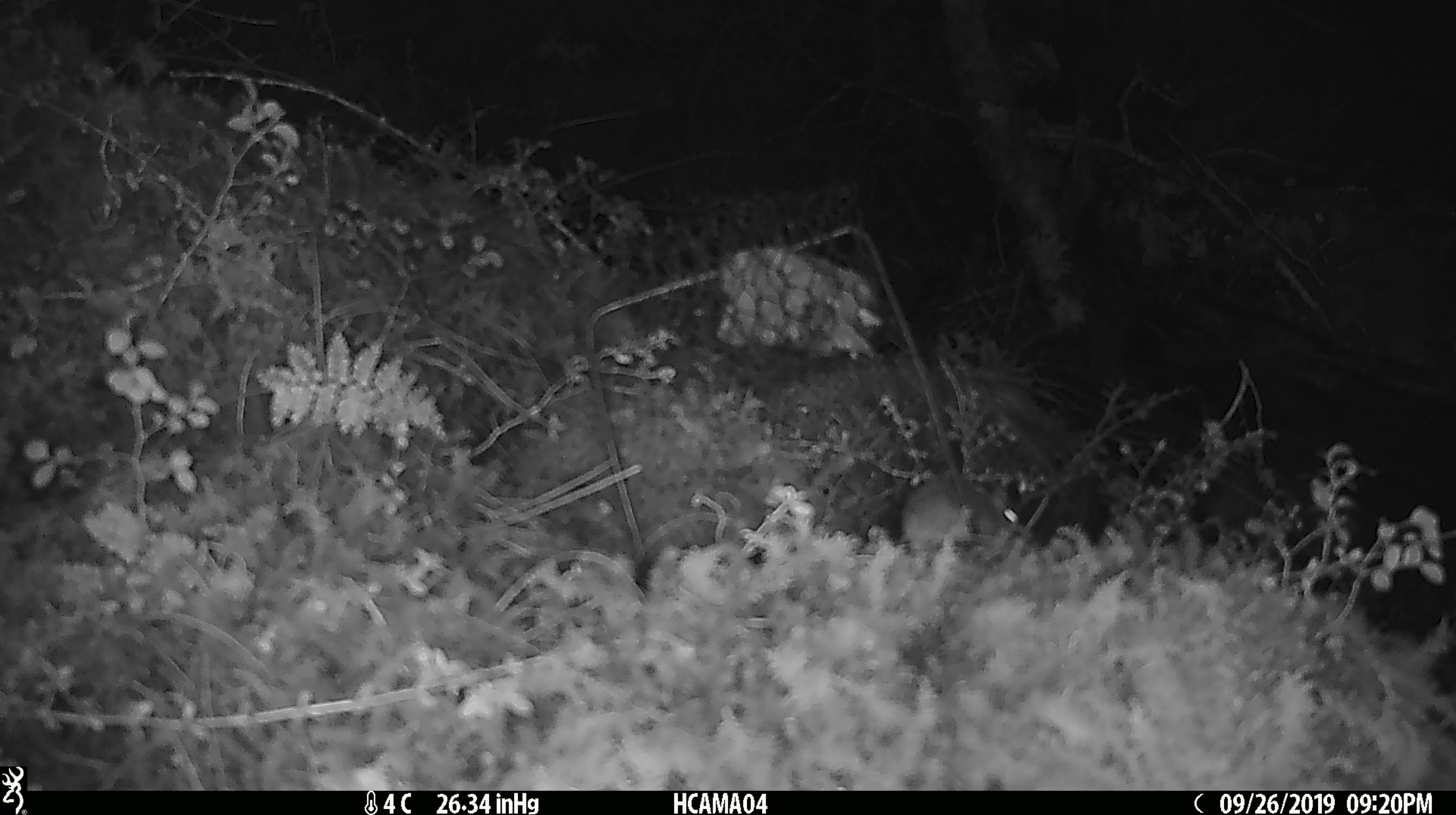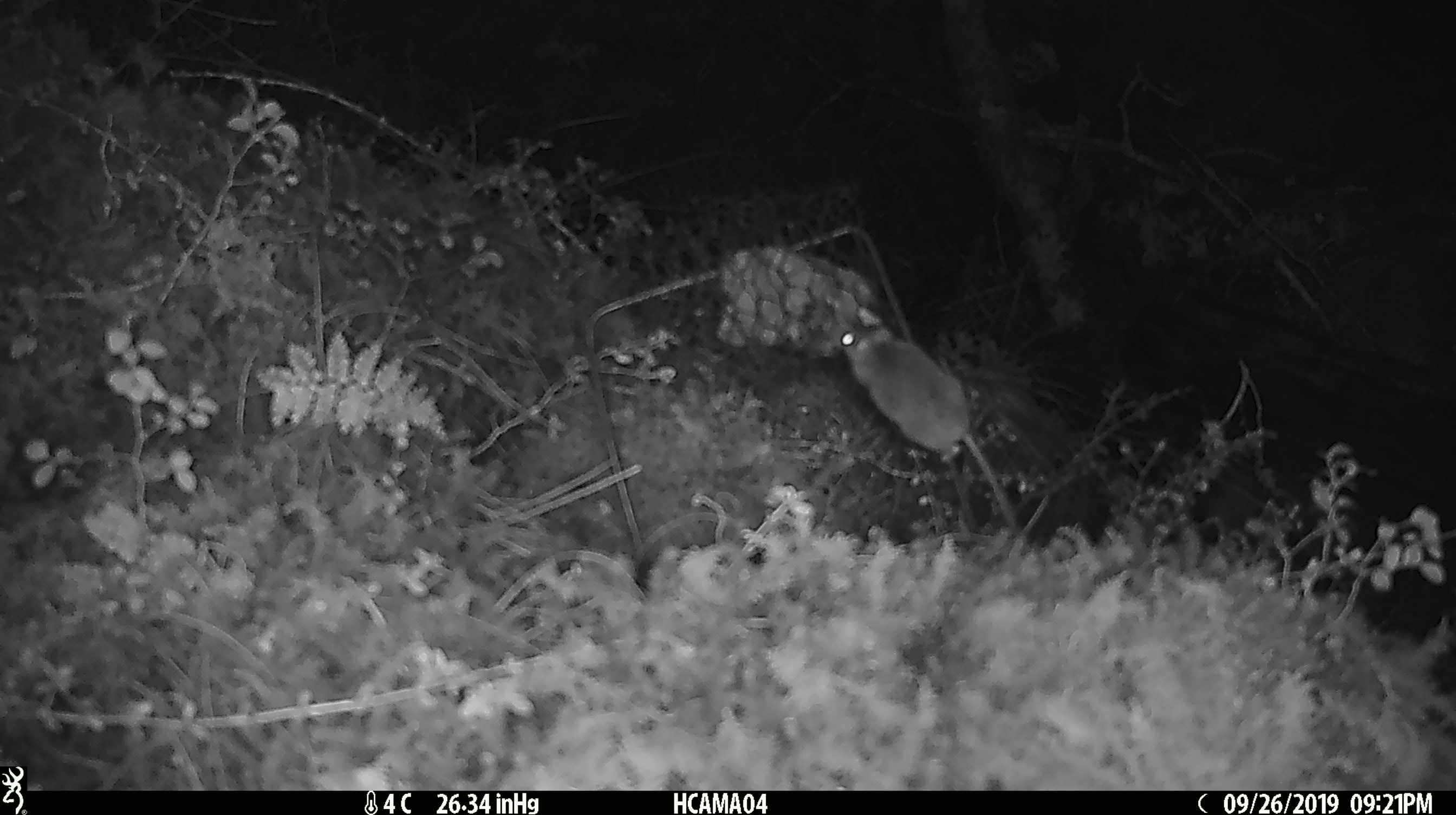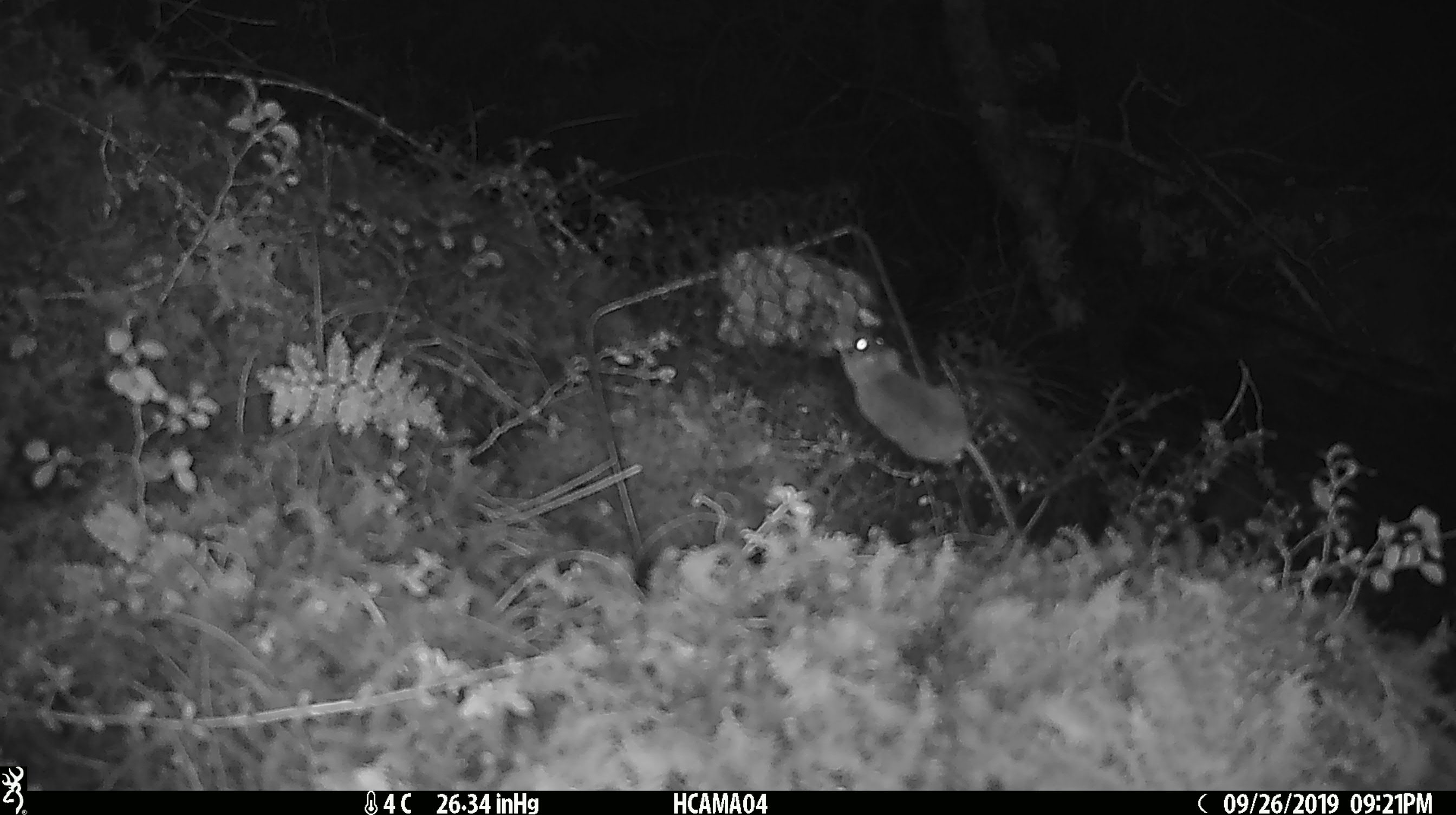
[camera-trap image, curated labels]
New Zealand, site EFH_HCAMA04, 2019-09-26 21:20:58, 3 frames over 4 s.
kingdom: Animalia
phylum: Chordata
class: Mammalia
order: Rodentia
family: Muridae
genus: Mus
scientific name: Mus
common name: mouse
Mouse (Mus).